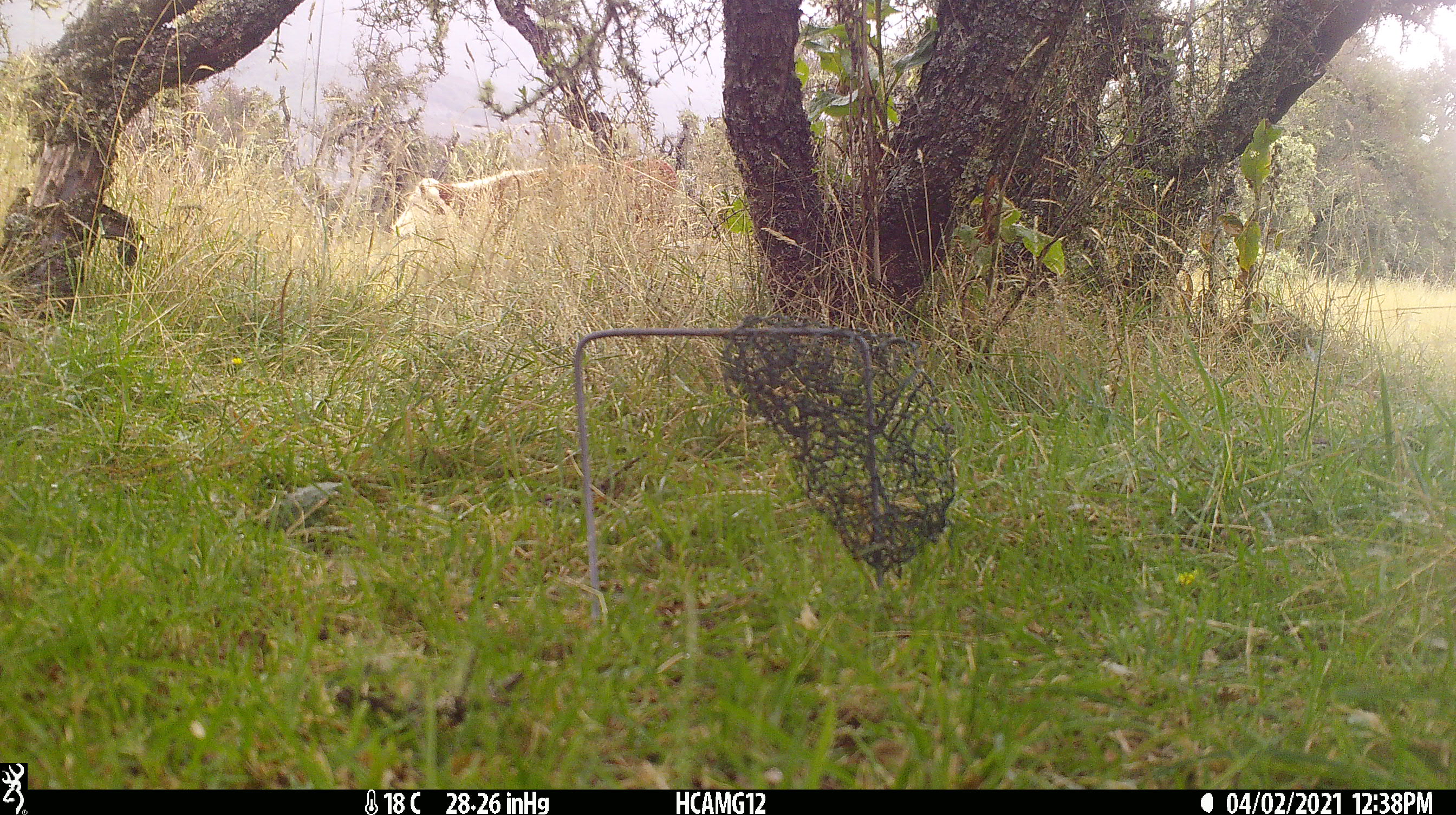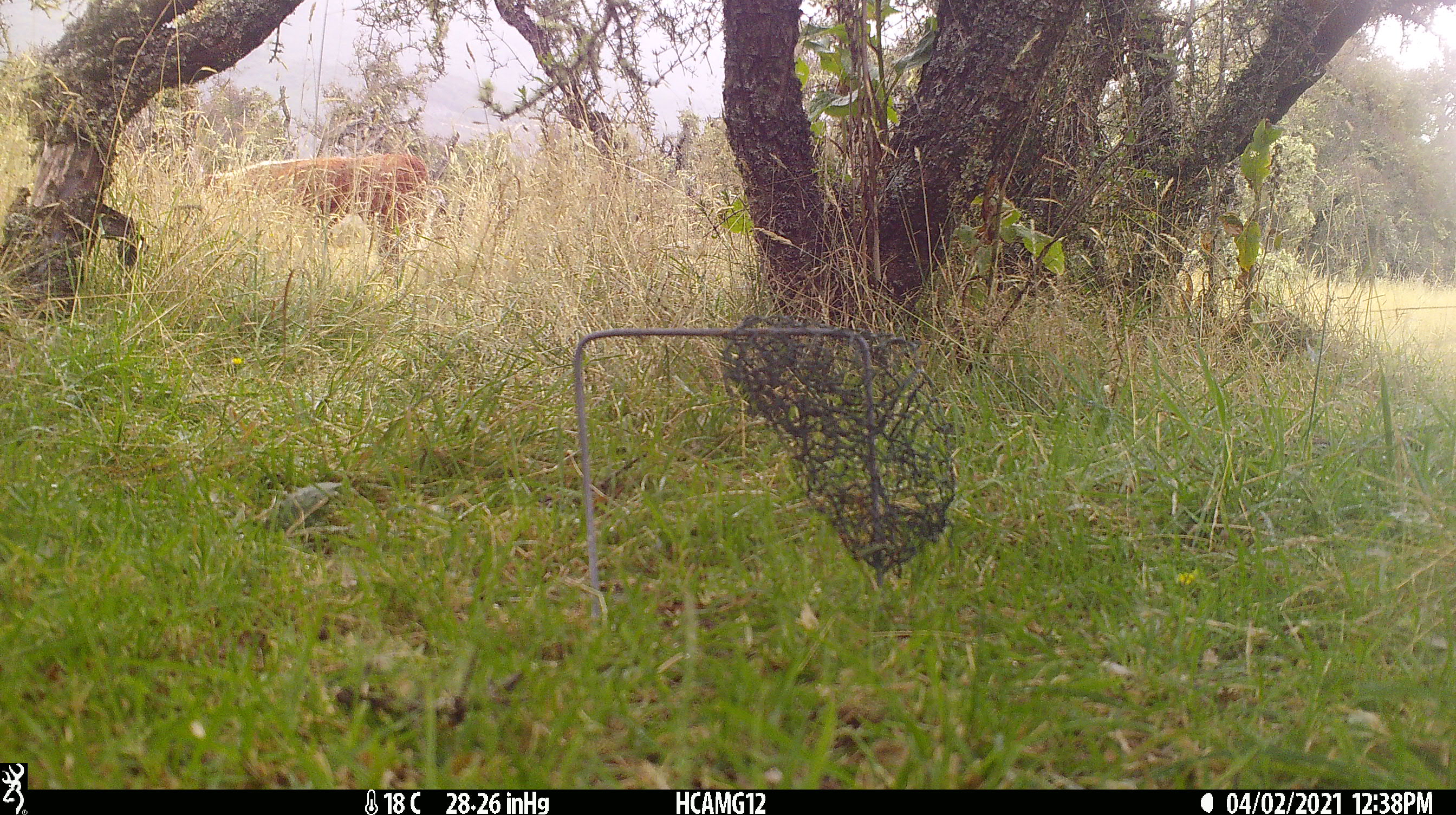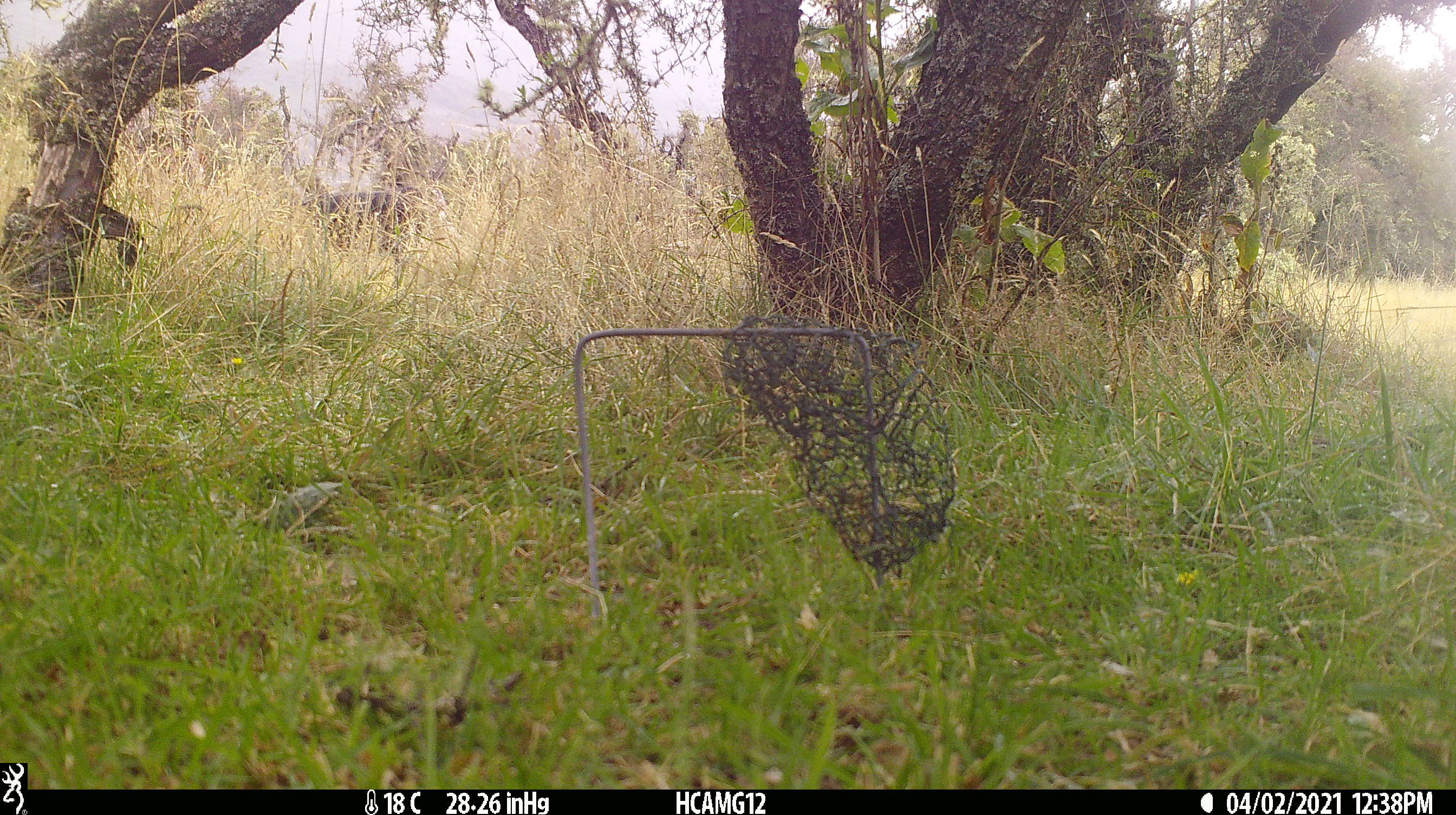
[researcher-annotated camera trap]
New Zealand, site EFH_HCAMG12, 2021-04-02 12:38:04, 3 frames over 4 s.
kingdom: Animalia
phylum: Chordata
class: Mammalia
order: Artiodactyla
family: Bovidae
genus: Bos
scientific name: Bos taurus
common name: domestic cow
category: cow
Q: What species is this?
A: Cow (domestic cow) (Bos taurus).